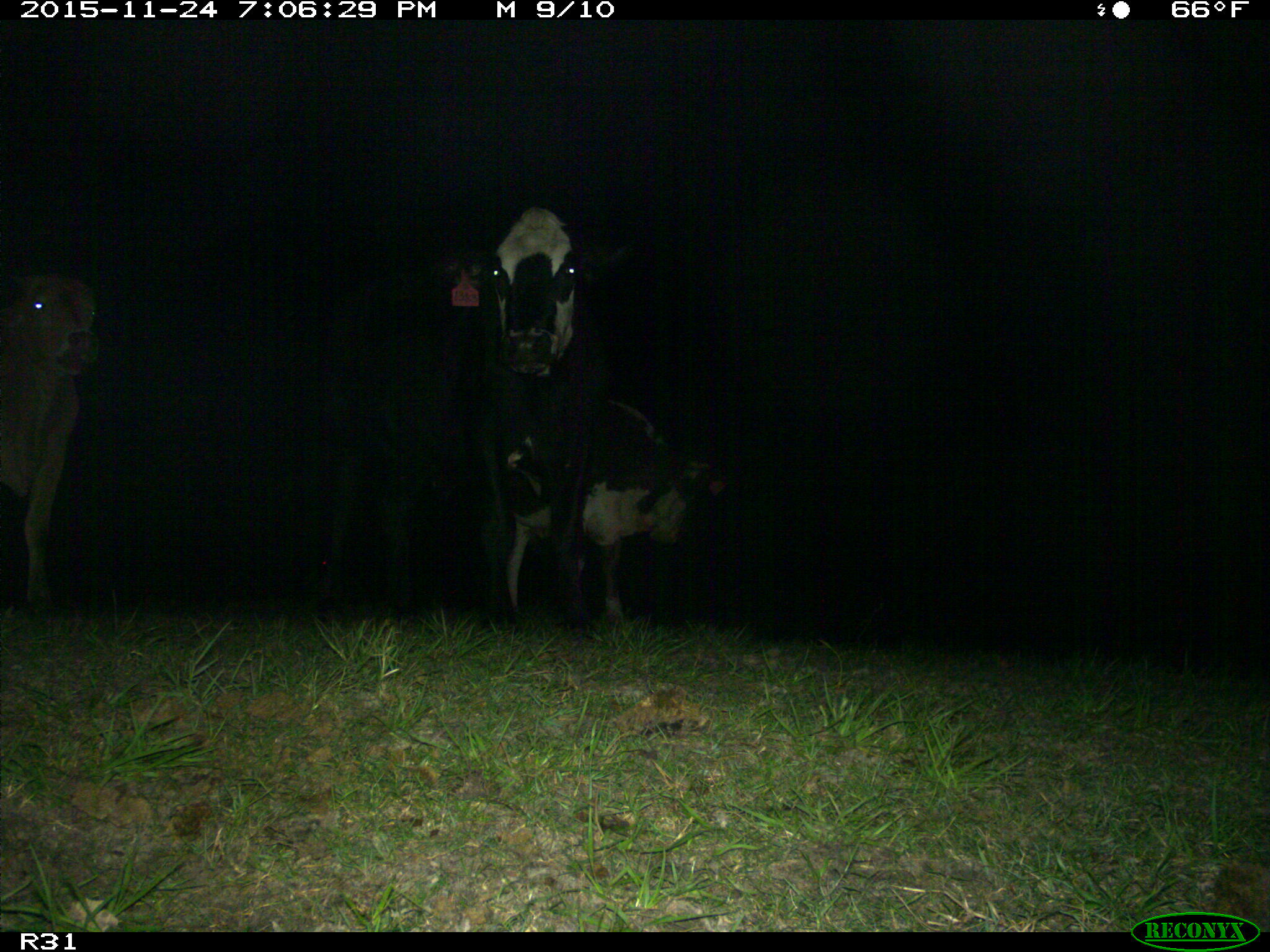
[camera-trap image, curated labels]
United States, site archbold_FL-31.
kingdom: Animalia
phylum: Chordata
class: Mammalia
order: Artiodactyla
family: Bovidae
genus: Bos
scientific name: Bos taurus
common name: domestic cow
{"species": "Bos taurus (domestic cow)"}